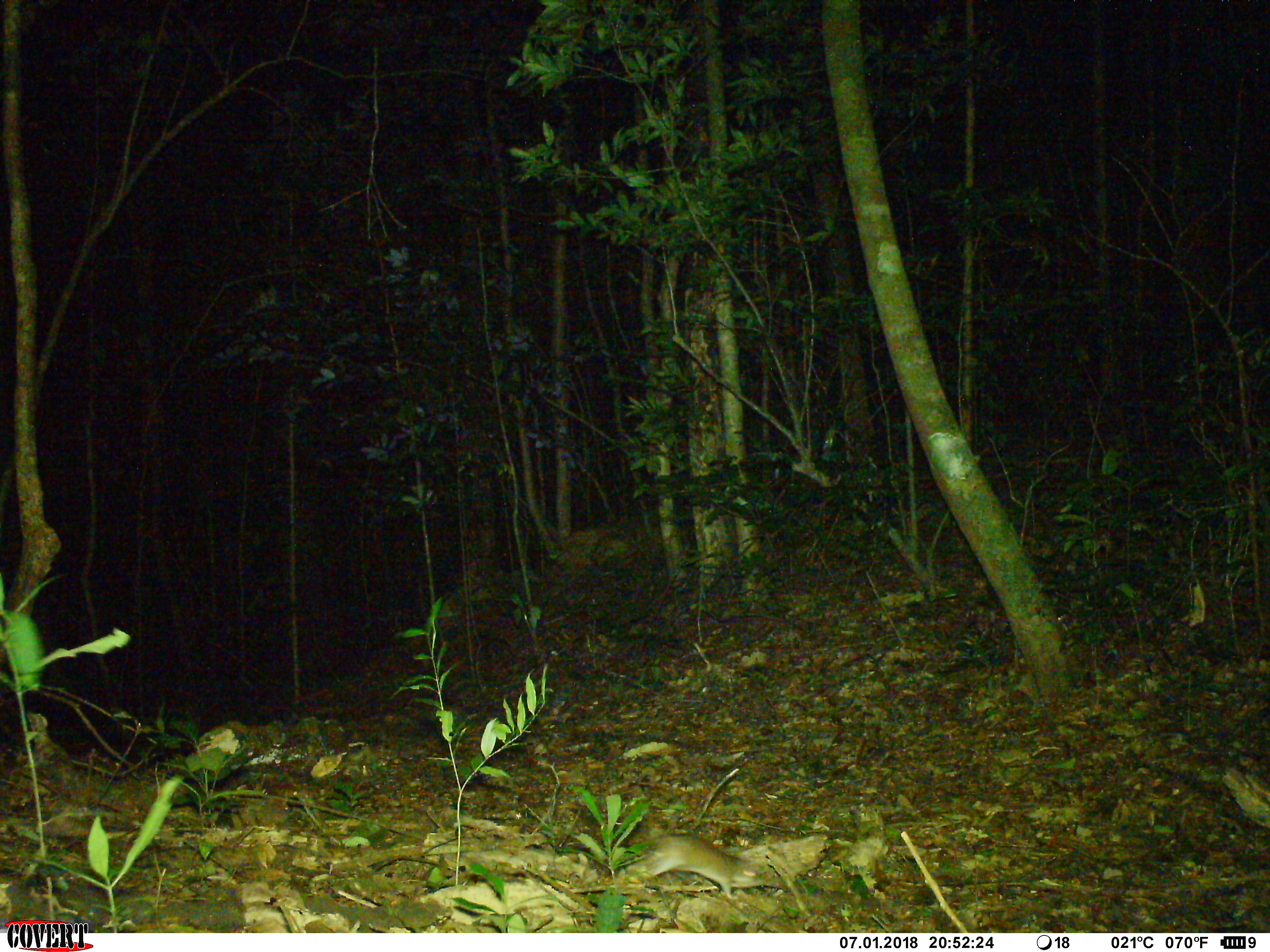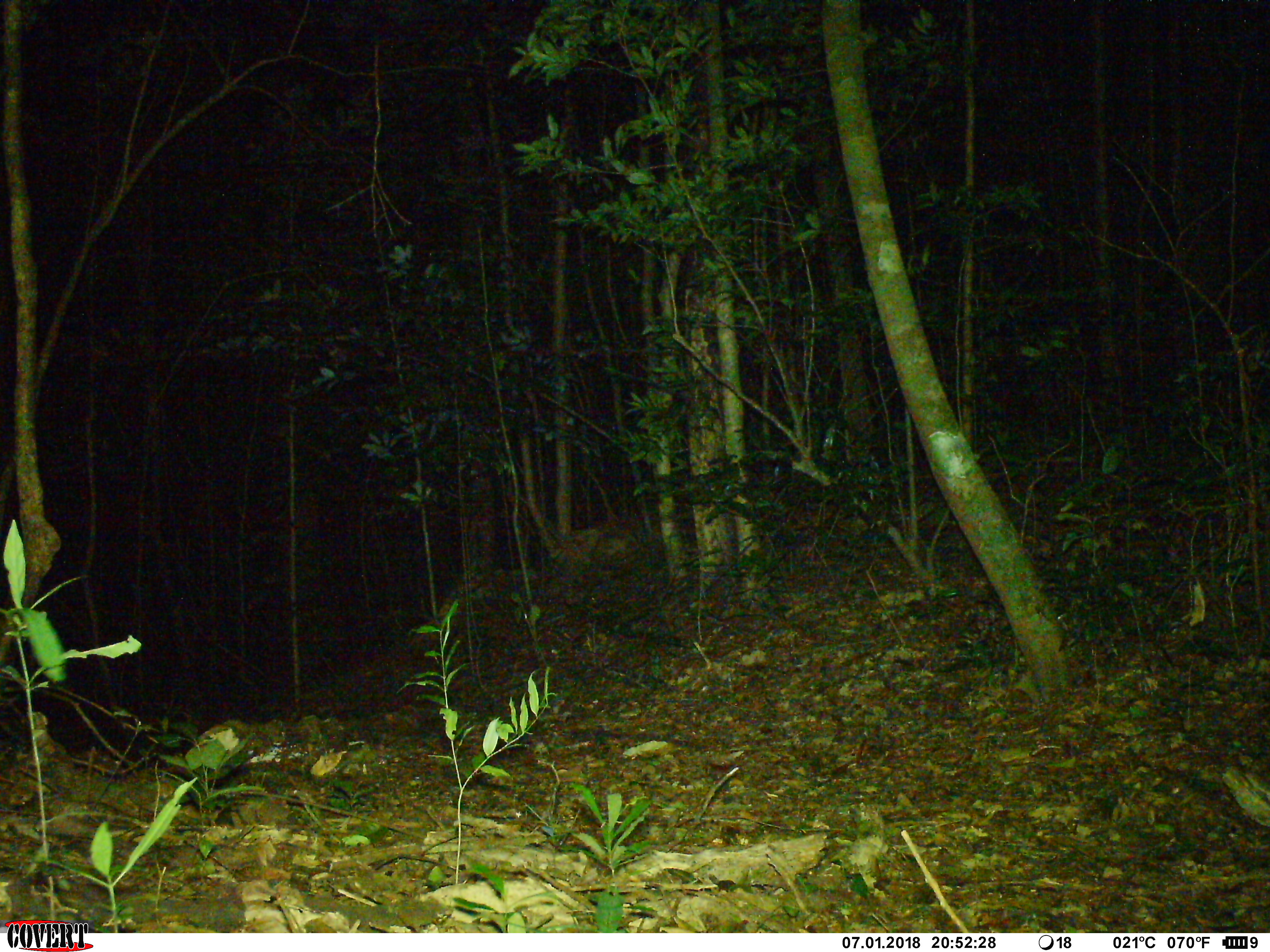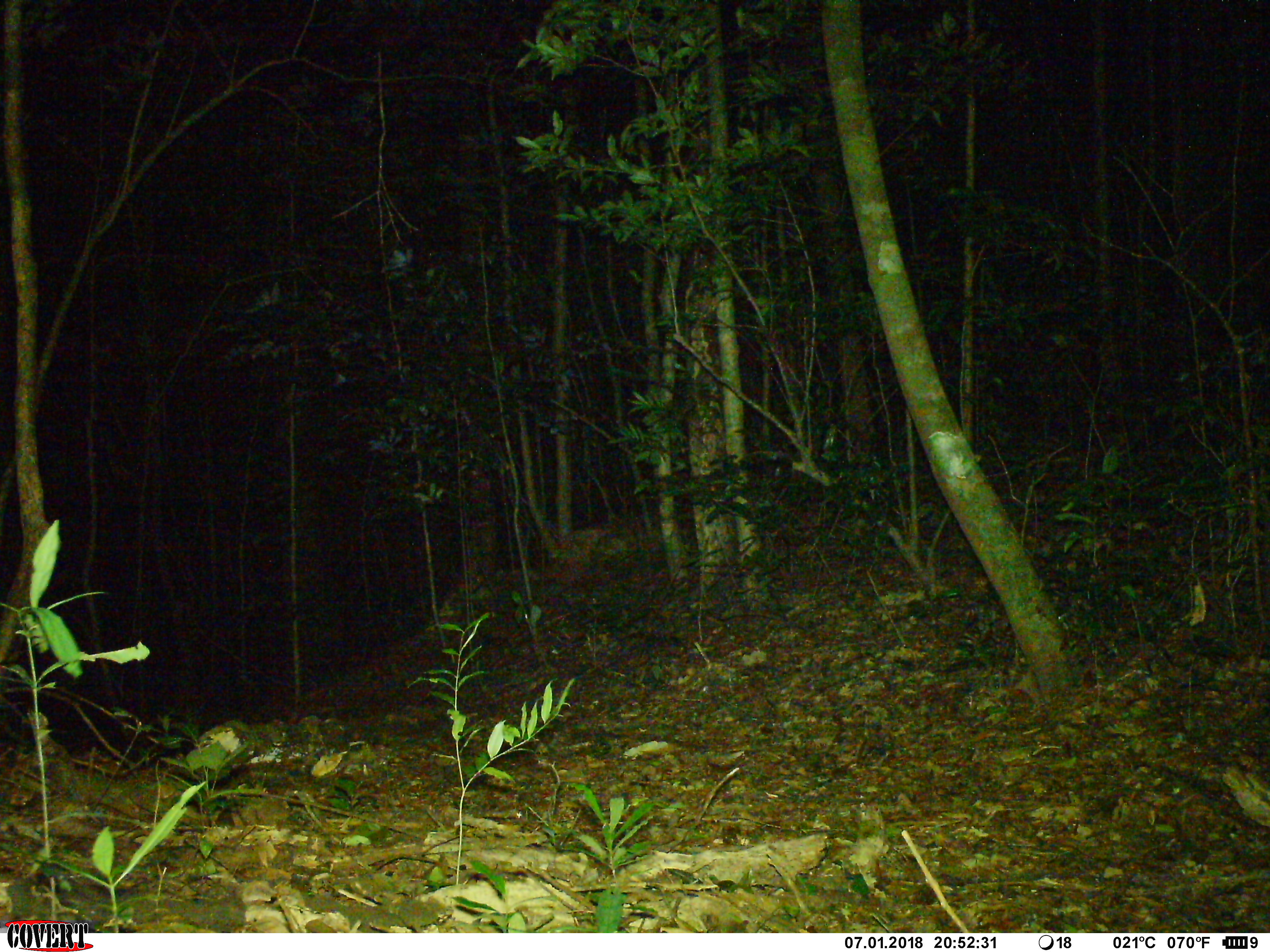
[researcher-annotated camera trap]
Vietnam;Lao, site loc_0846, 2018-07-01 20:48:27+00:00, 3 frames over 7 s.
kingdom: Animalia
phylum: Chordata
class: Mammalia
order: Rodentia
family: Muridae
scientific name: Muridae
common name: old-world mice and rats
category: unidentified murid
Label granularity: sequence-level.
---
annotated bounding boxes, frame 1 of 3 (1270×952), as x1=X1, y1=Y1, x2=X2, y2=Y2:
unidentified murid: x1=625, y1=834, x2=788, y2=900